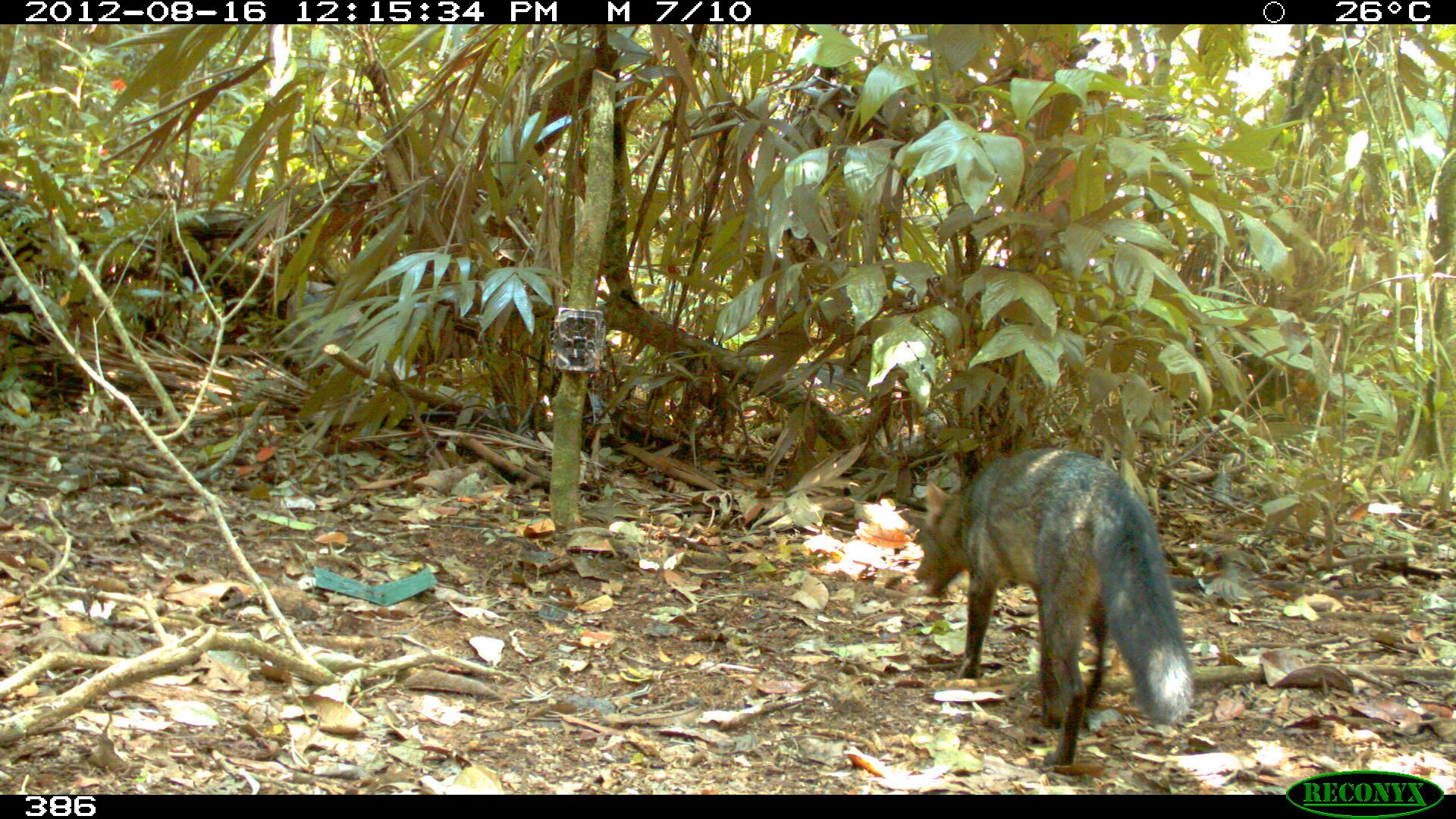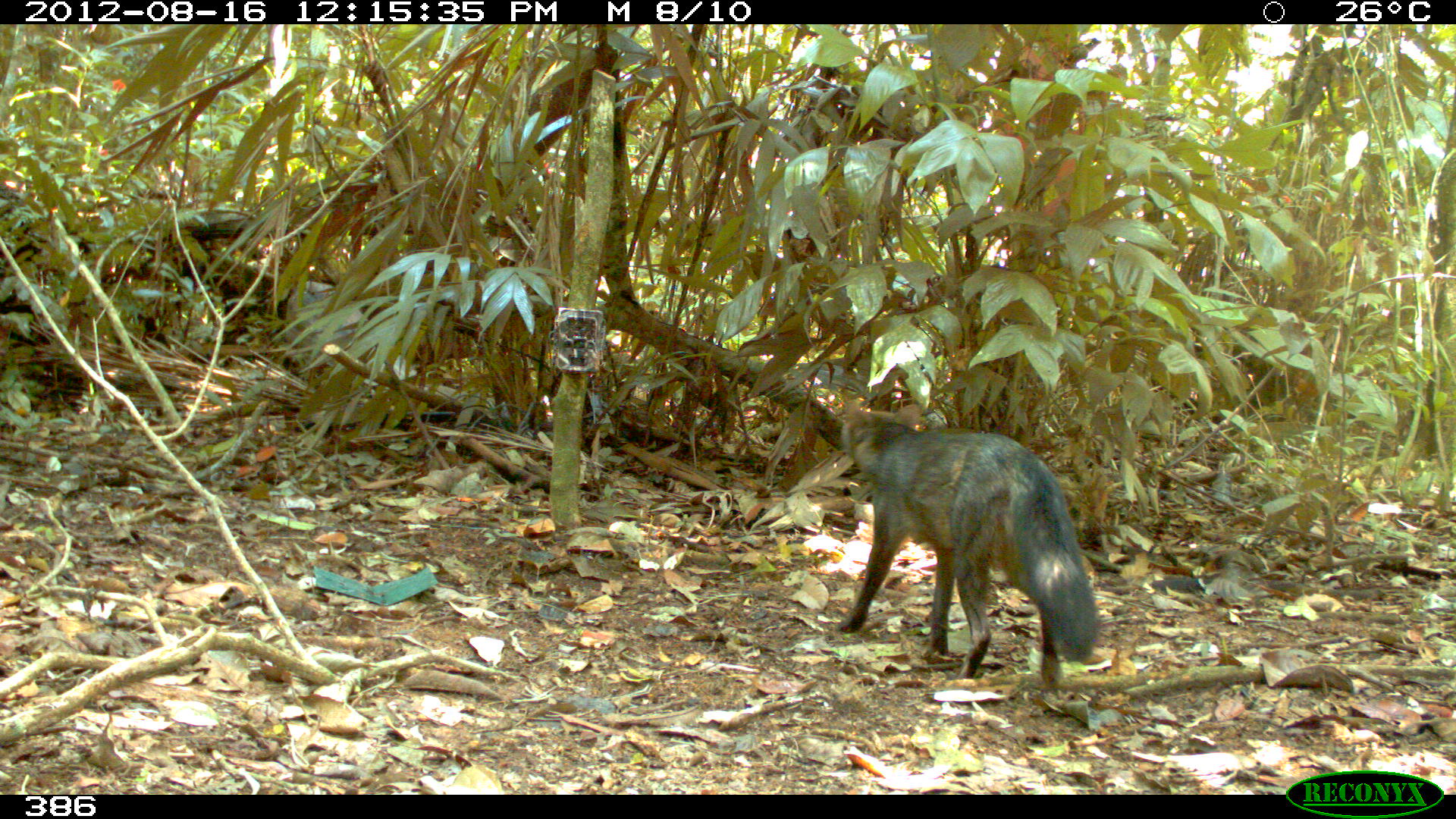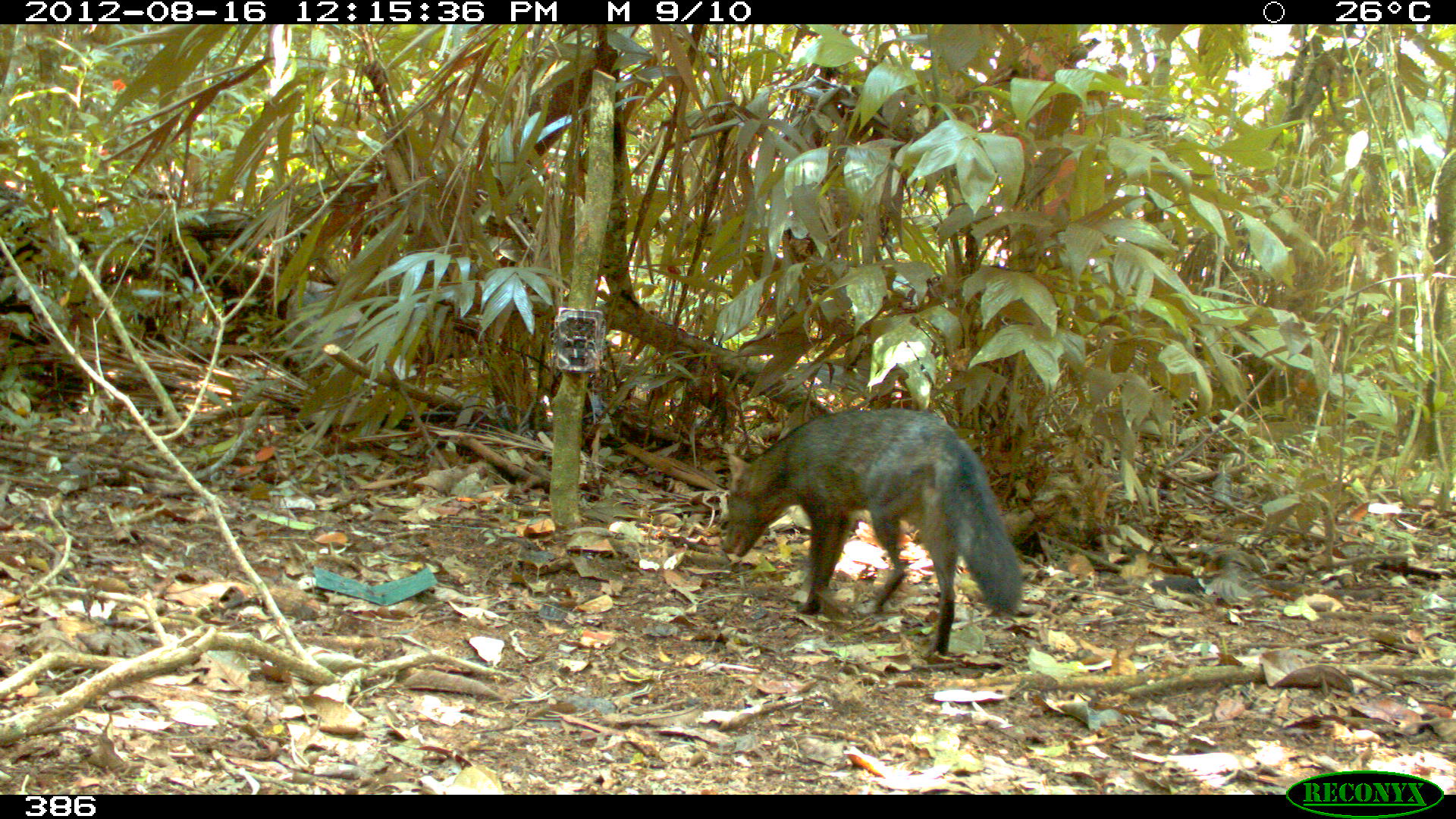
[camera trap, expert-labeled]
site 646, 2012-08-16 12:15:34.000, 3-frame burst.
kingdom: Animalia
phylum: Chordata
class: Mammalia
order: Carnivora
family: Canidae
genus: Atelocynus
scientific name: Atelocynus microtis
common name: short-eared dog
Atelocynus microtis (short-eared dog).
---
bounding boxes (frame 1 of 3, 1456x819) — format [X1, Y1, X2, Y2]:
atelocynus microtis: [915, 439, 1194, 766]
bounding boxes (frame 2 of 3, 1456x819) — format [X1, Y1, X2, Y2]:
atelocynus microtis: [837, 397, 1099, 683]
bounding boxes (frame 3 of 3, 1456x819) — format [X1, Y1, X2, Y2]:
atelocynus microtis: [719, 404, 1025, 657]